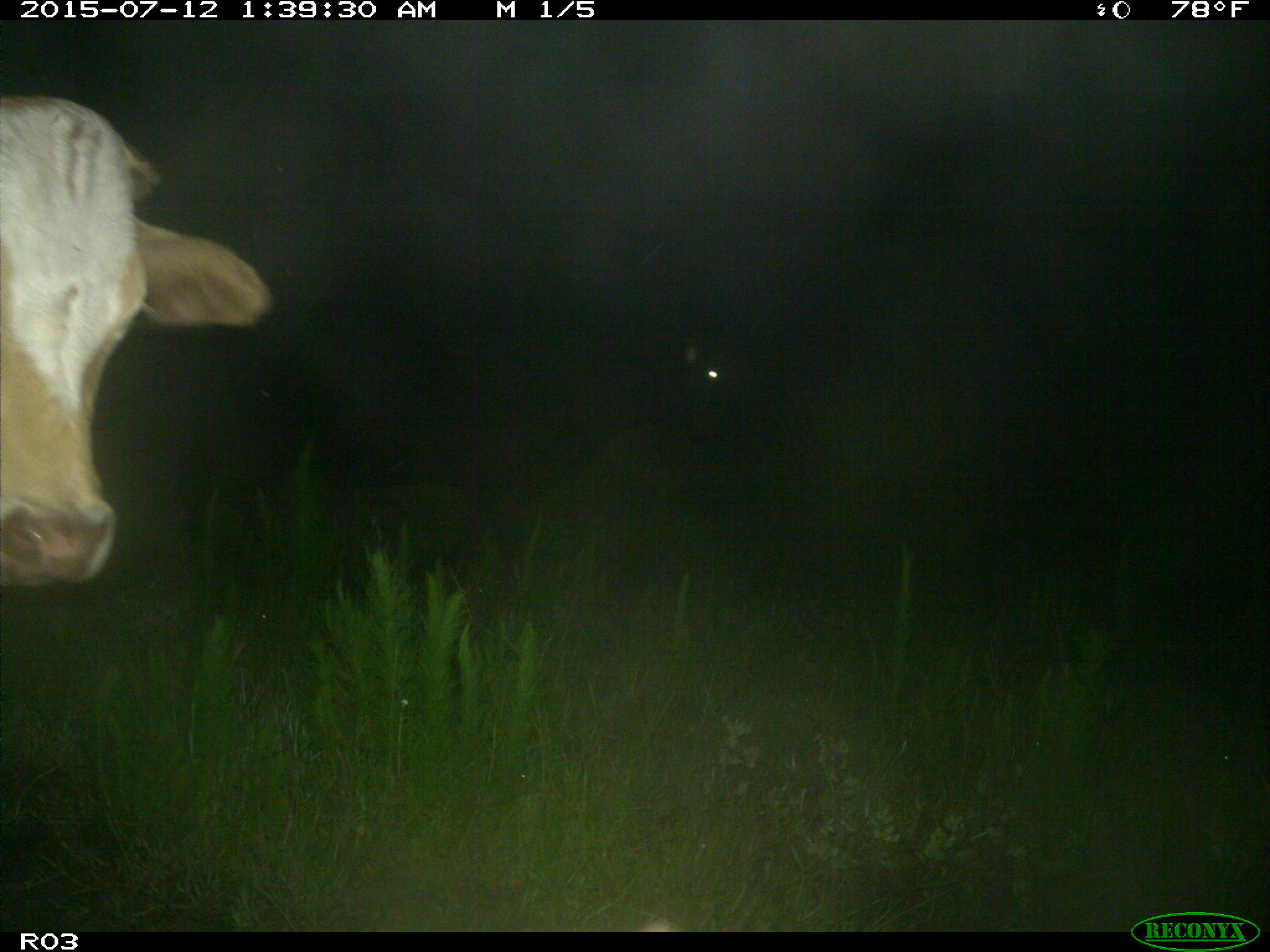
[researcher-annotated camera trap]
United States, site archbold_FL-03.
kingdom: Animalia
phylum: Chordata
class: Mammalia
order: Artiodactyla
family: Bovidae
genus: Bos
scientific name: Bos taurus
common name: domestic cow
Bos taurus (domestic cow).